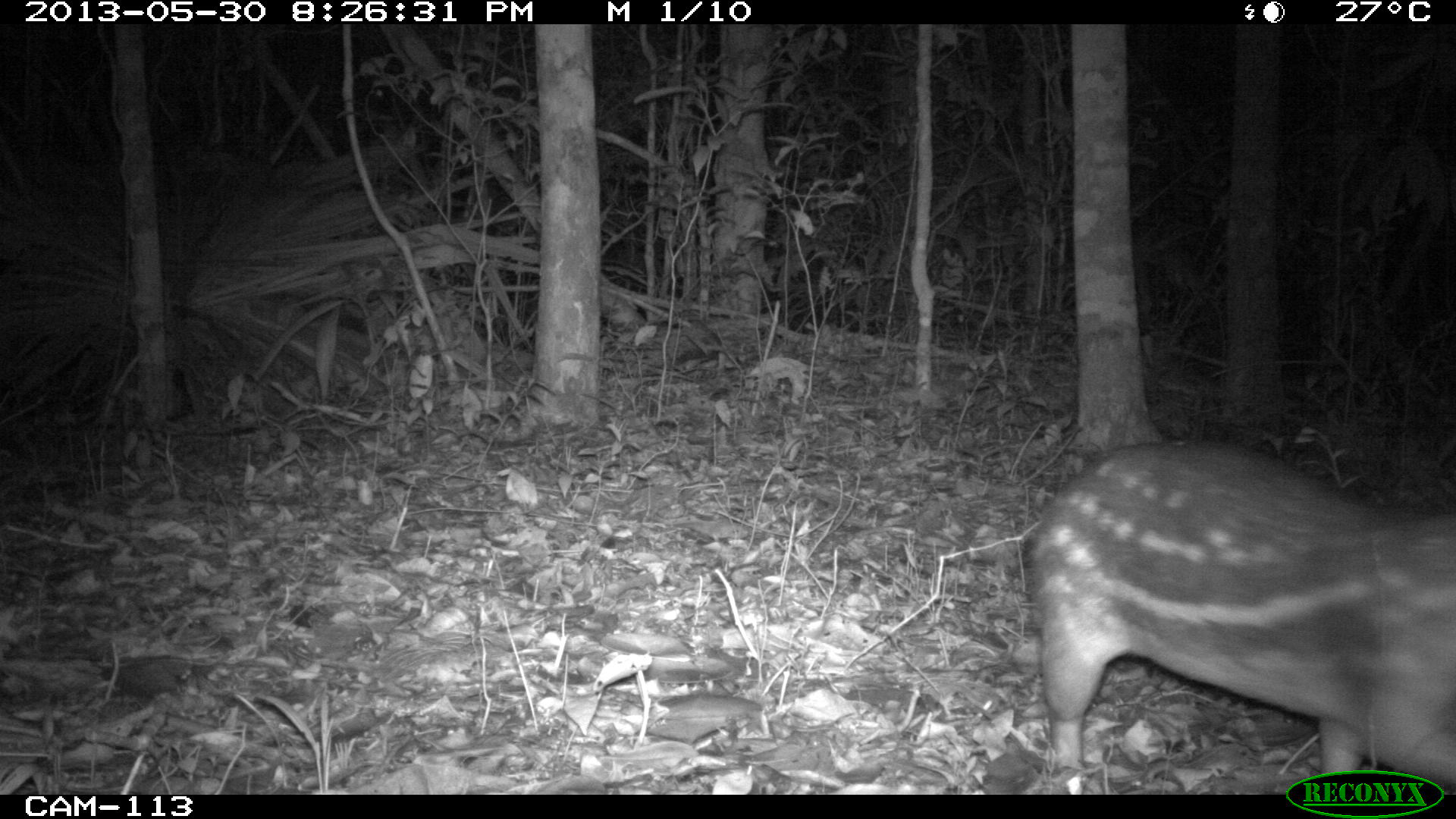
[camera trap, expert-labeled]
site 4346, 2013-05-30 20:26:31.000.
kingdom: Animalia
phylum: Chordata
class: Mammalia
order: Rodentia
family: Cuniculidae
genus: Cuniculus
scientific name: Cuniculus paca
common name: lowland paca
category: agouti paca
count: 1